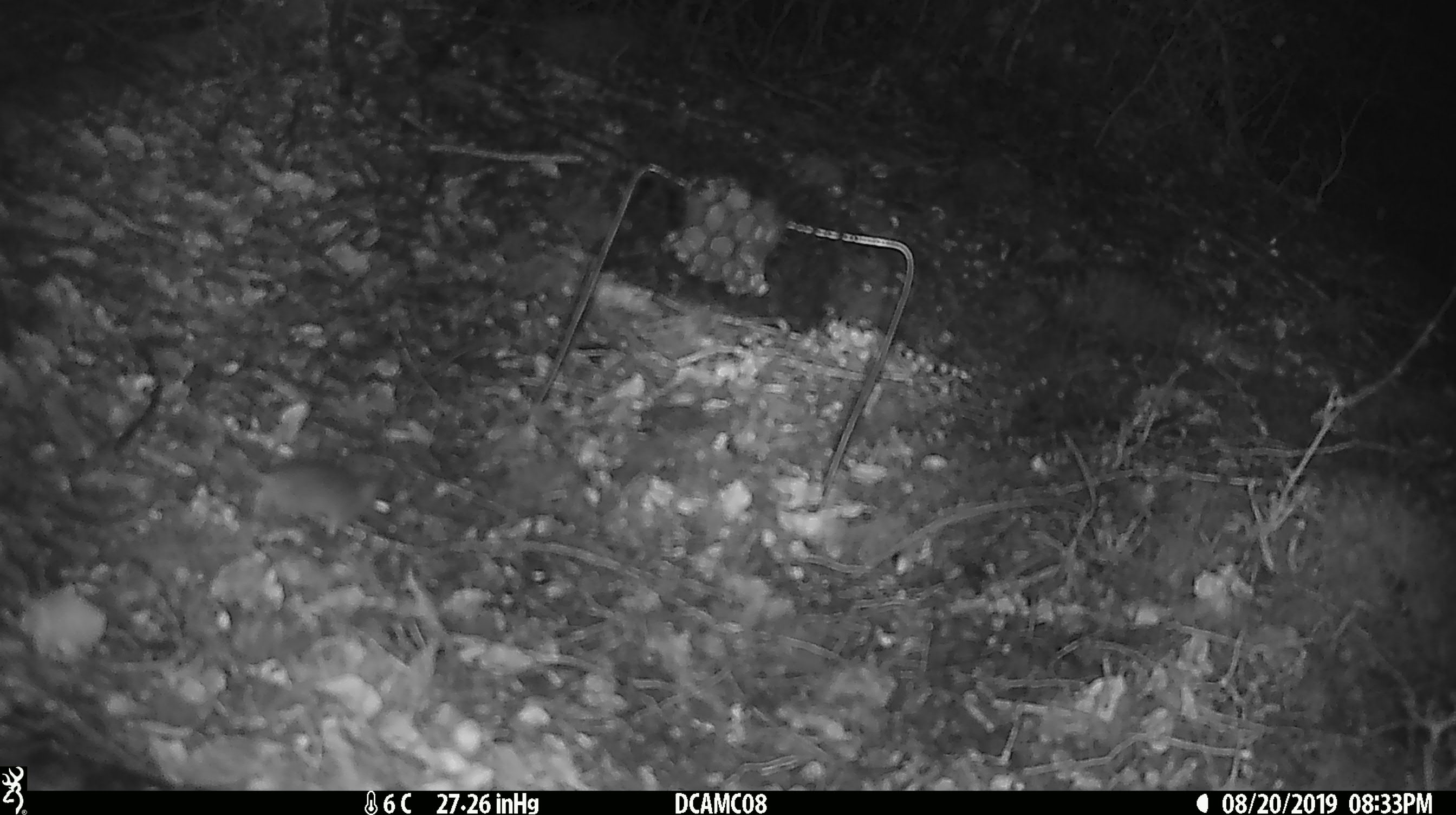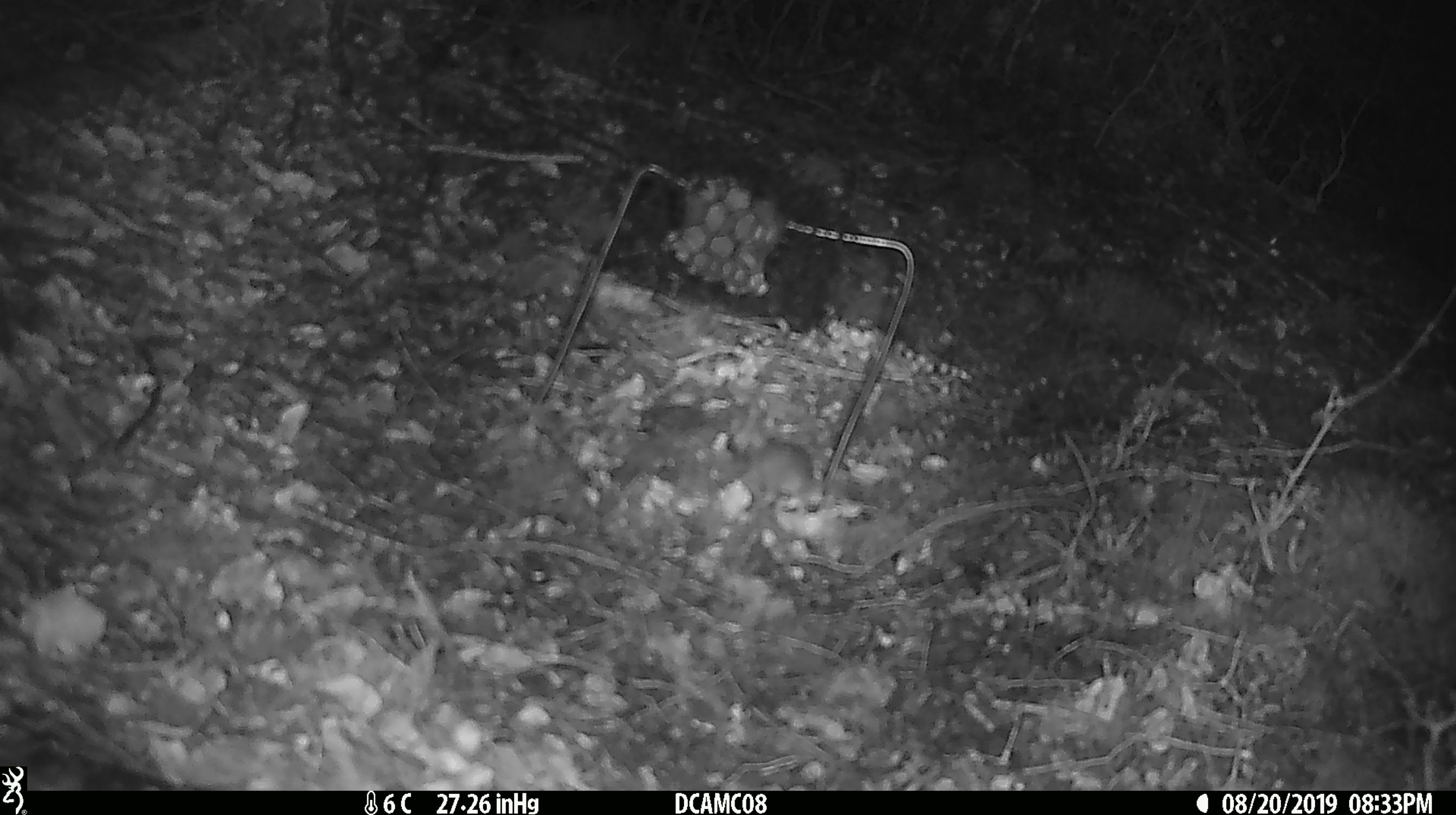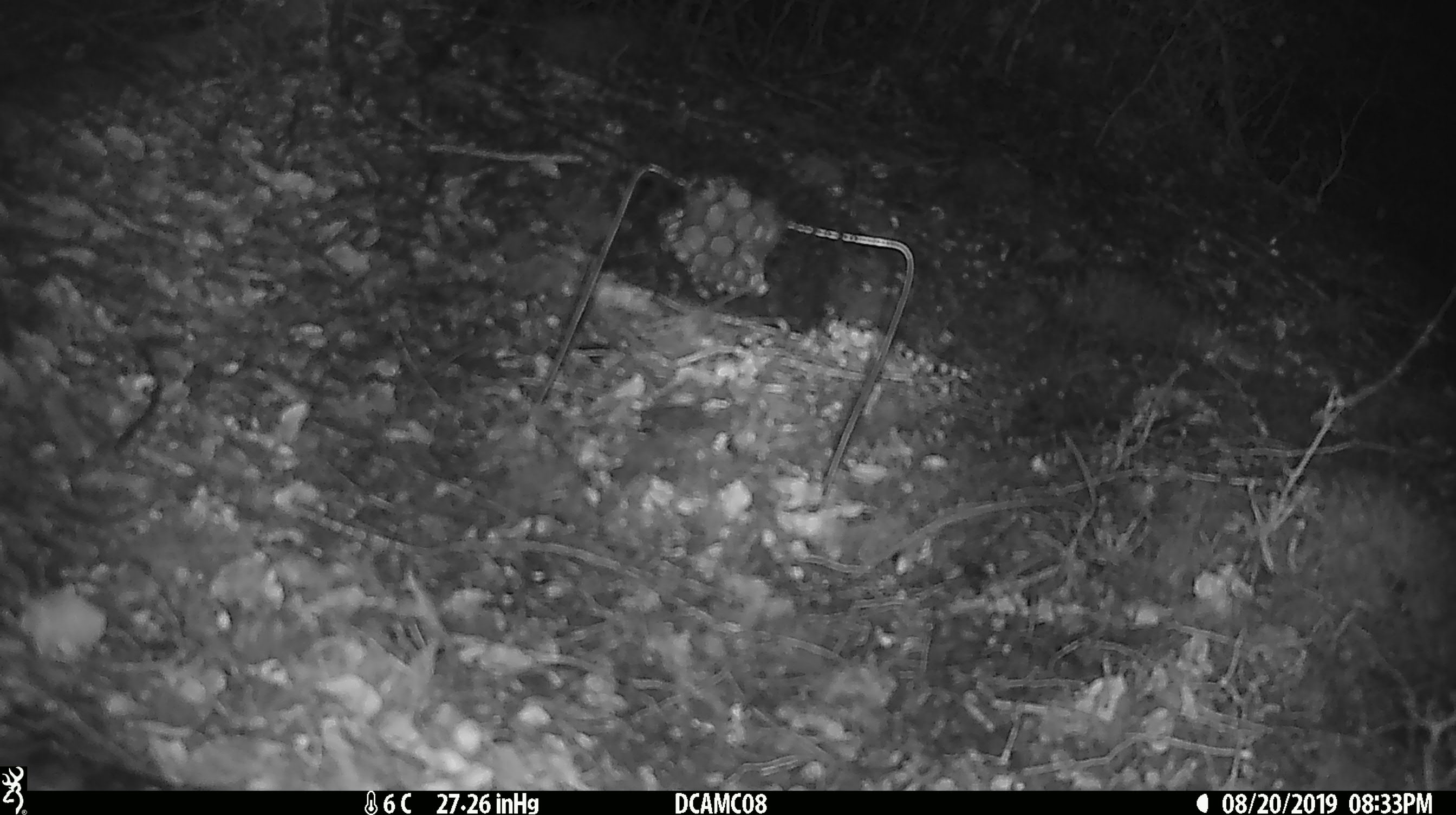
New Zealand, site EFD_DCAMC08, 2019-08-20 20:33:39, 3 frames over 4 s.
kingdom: Animalia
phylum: Chordata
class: Mammalia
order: Rodentia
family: Muridae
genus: Mus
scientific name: Mus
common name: mouse